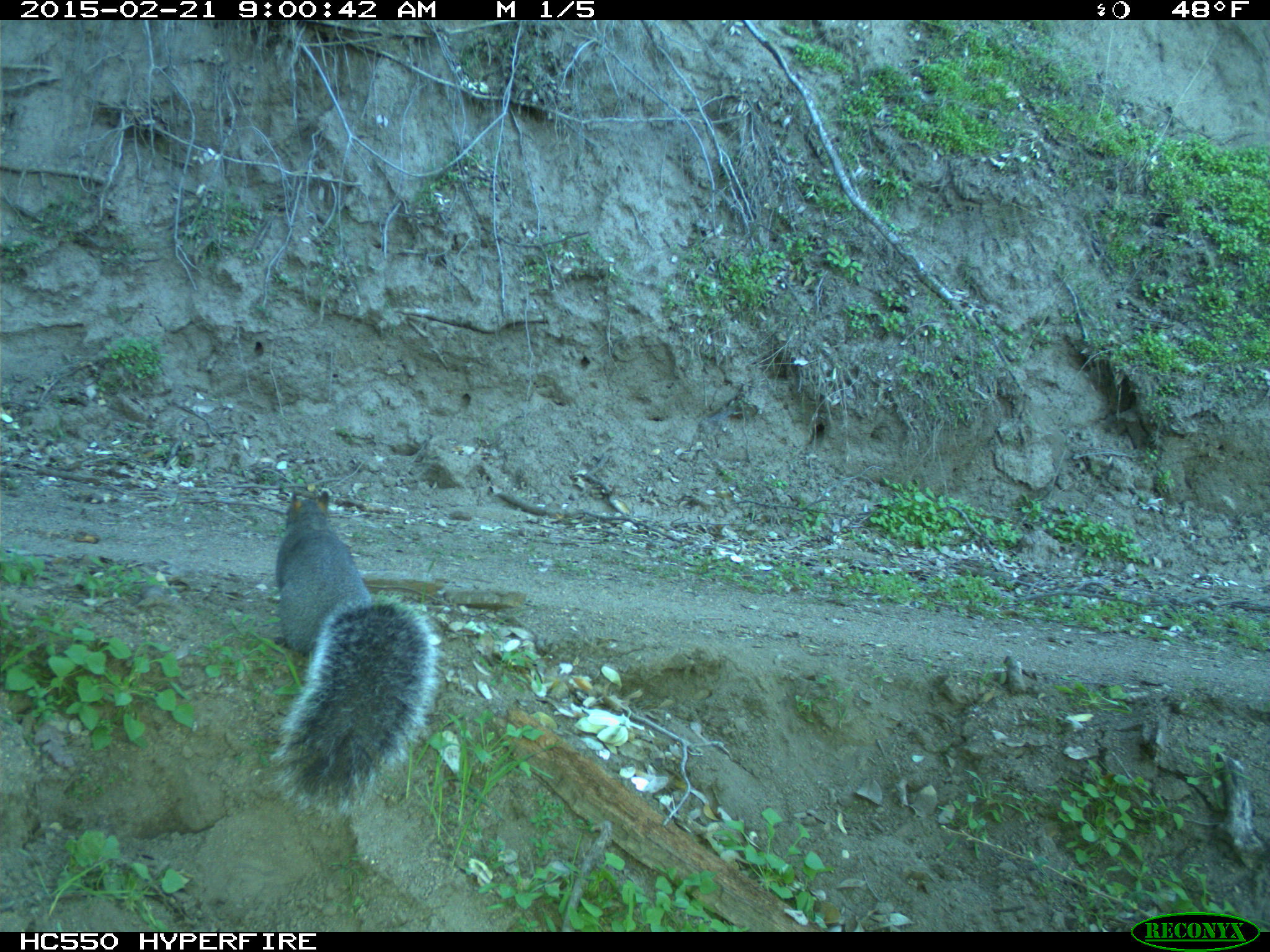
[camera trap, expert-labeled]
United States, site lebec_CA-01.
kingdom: Animalia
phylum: Chordata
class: Mammalia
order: Rodentia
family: Sciuridae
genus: Sciurus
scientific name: Sciurus carolinensis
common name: eastern gray squirrel